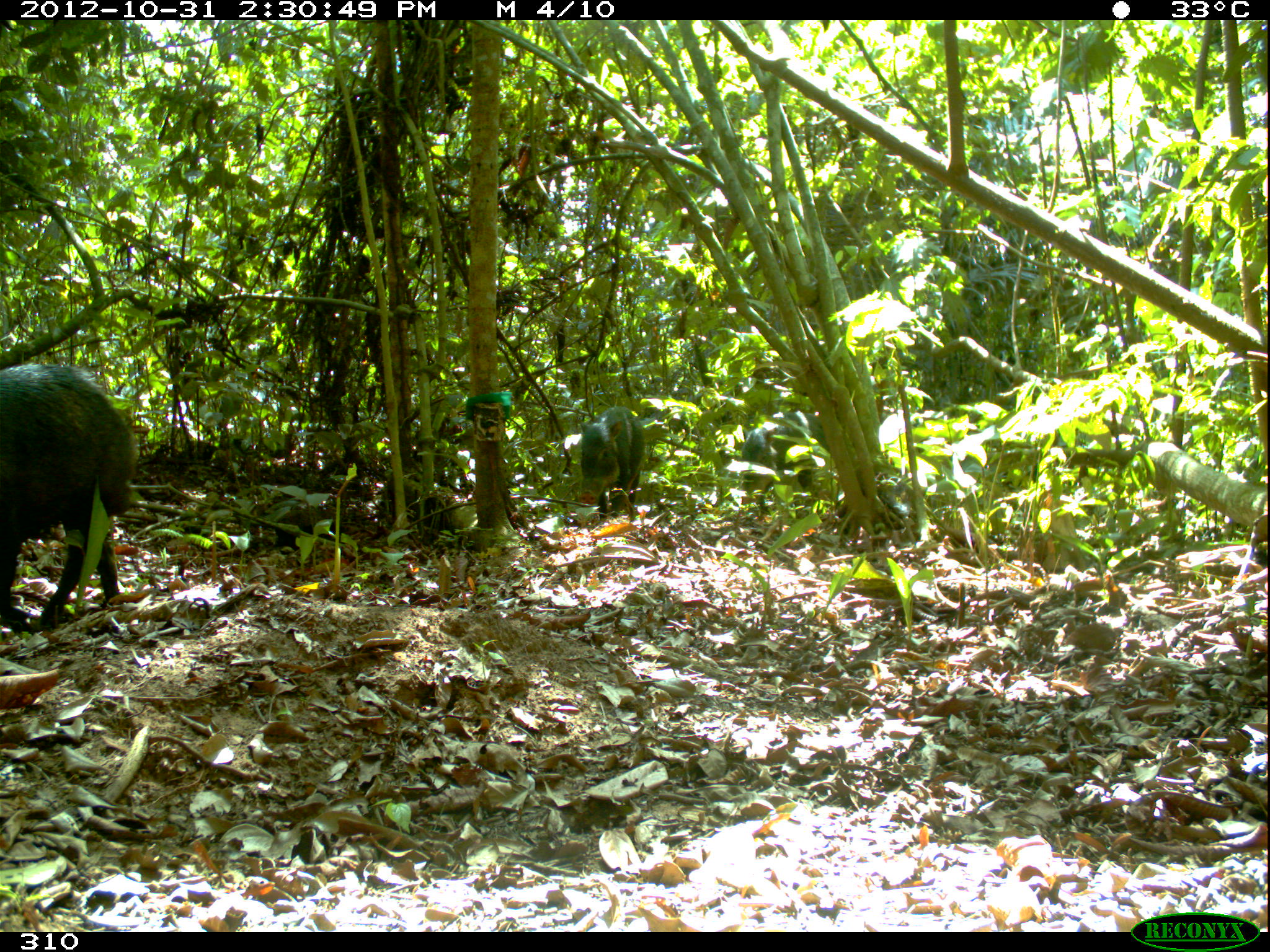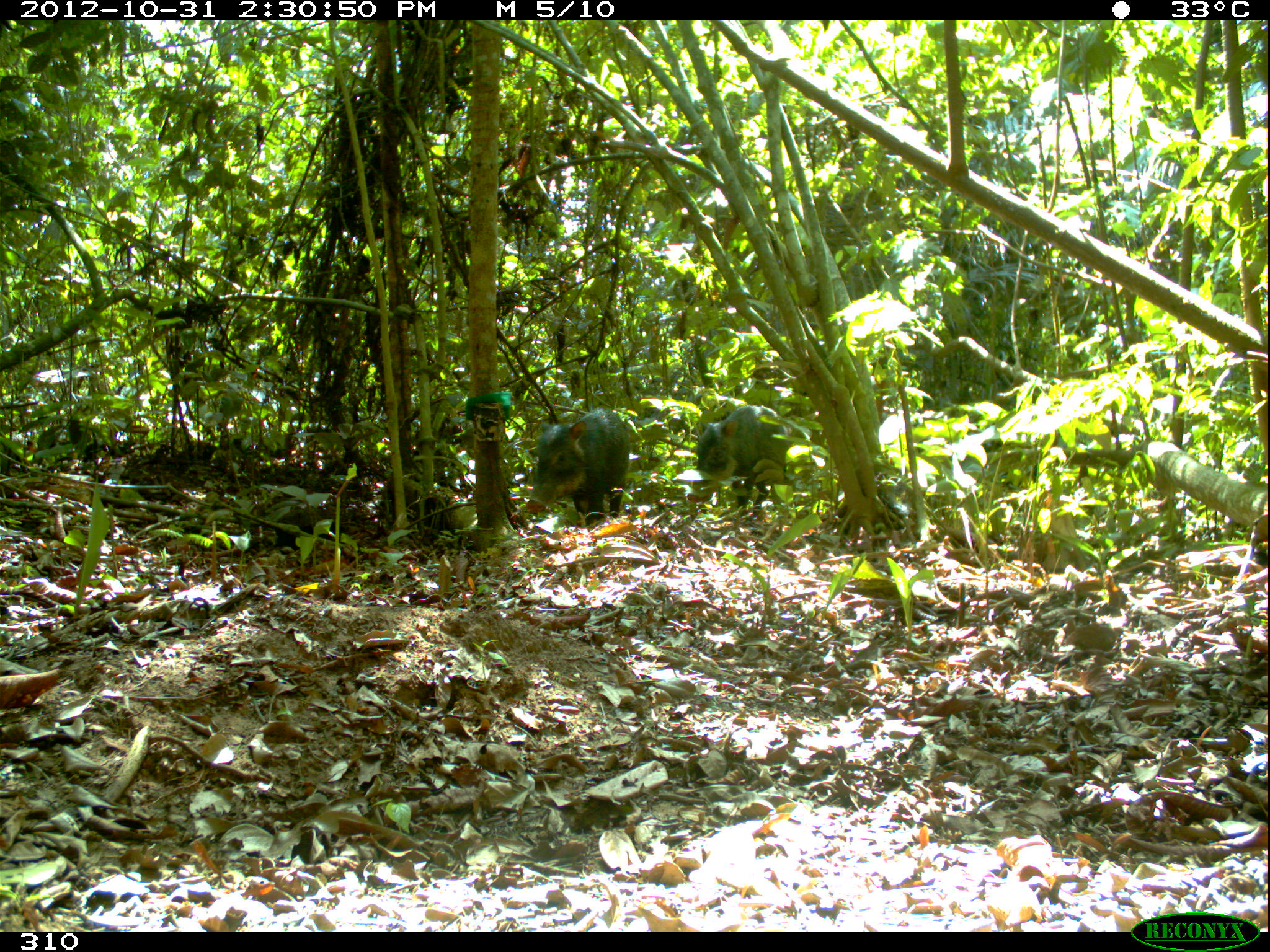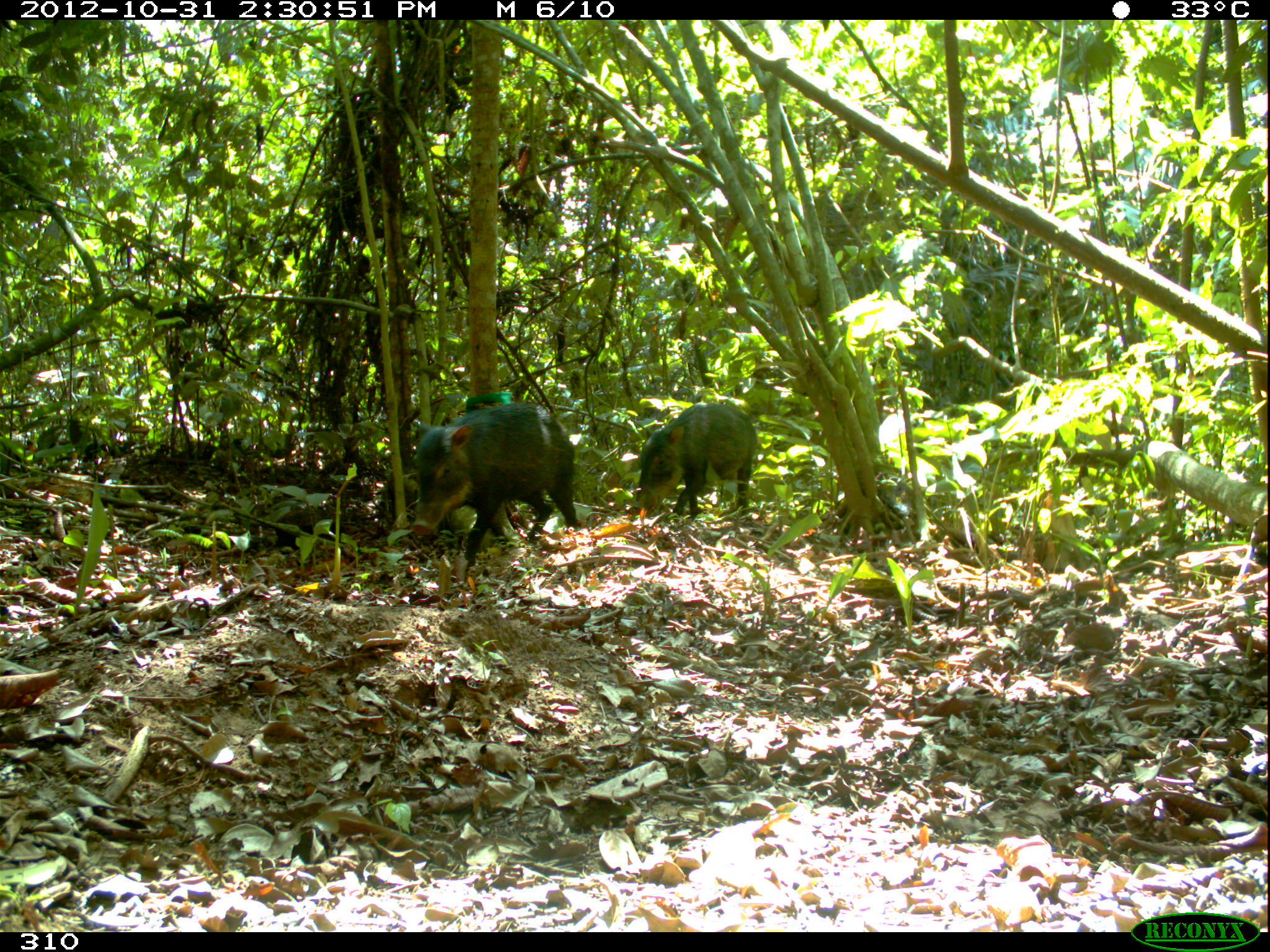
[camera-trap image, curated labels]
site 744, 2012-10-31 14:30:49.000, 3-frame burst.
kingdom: Animalia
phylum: Chordata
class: Mammalia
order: Artiodactyla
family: Tayassuidae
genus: Tayassu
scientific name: Tayassu pecari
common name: white-lipped peccary